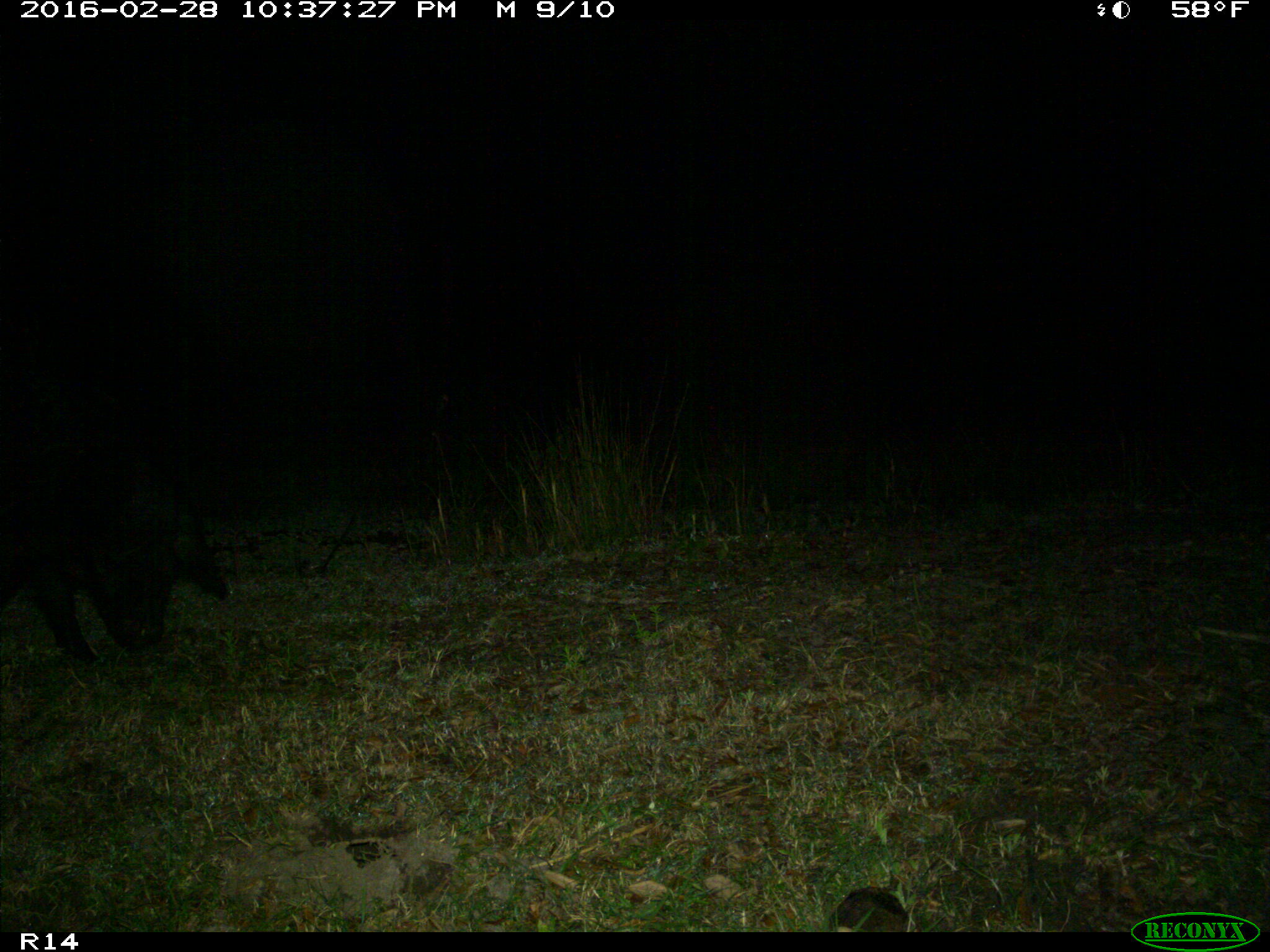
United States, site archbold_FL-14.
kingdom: Animalia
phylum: Chordata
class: Mammalia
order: Artiodactyla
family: Suidae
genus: Sus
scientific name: Sus scrofa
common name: wild boar